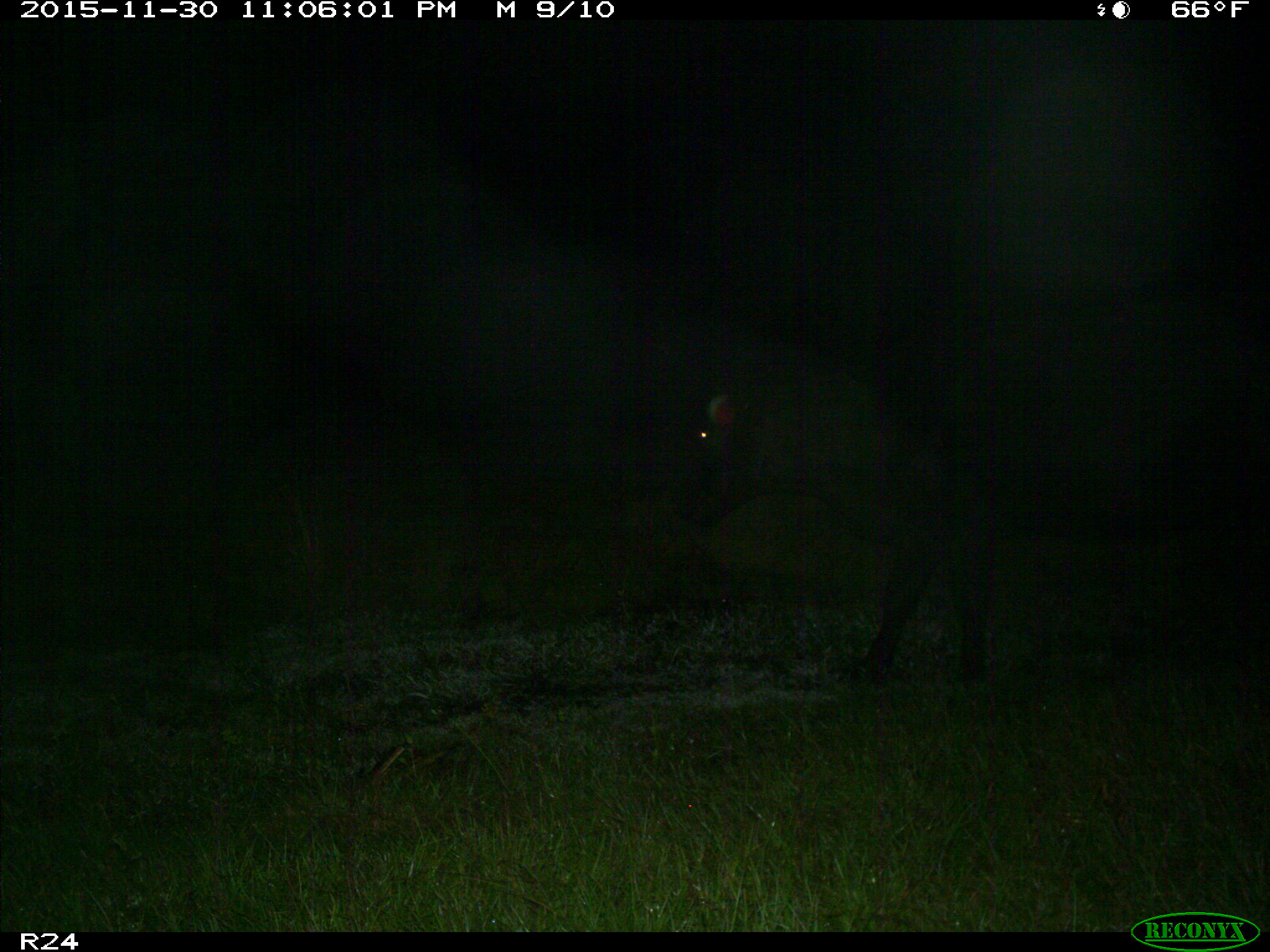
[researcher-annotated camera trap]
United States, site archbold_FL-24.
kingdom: Animalia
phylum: Chordata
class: Mammalia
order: Artiodactyla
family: Bovidae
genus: Bos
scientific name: Bos taurus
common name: domestic cow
Bos taurus (domestic cow).